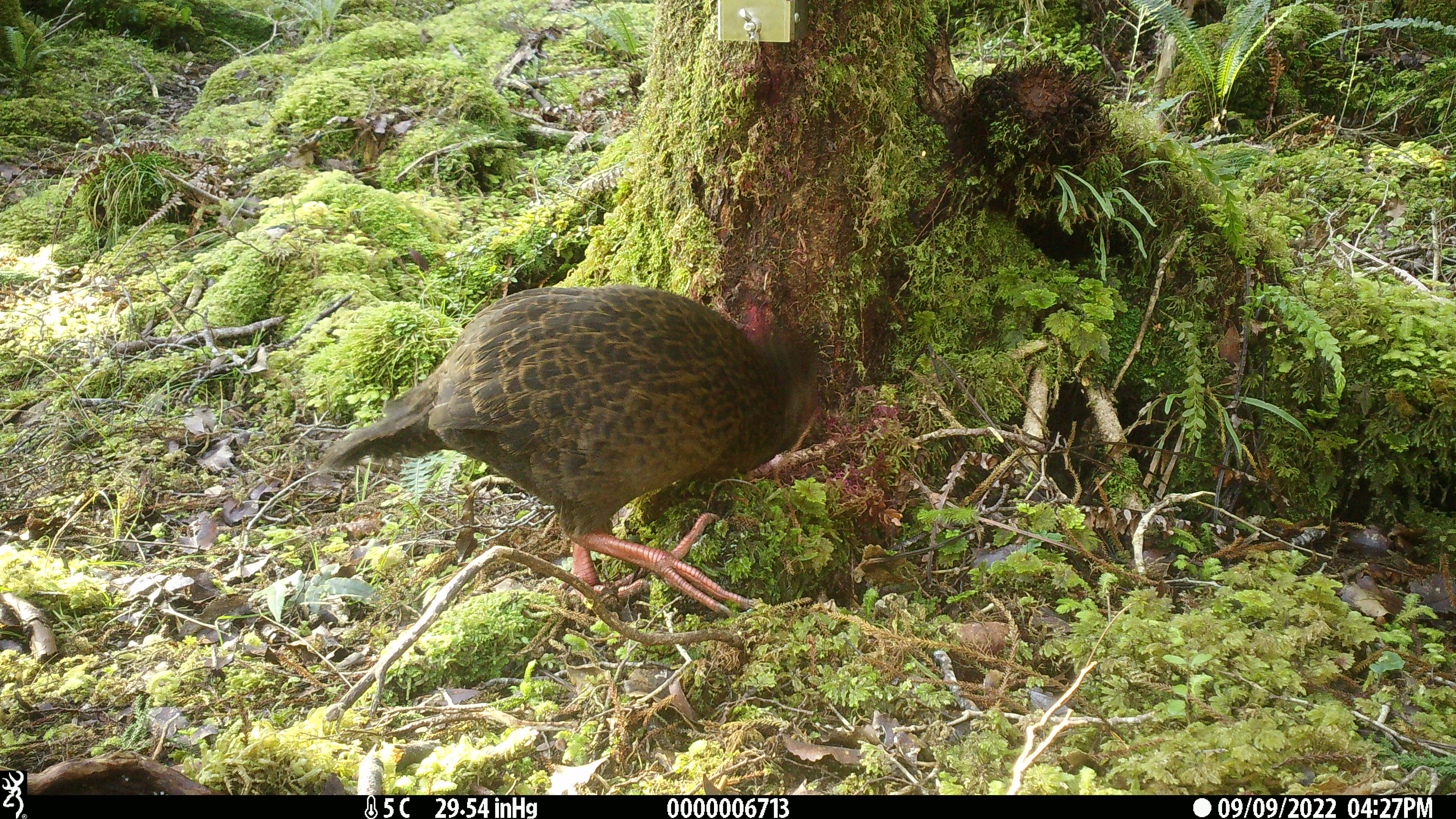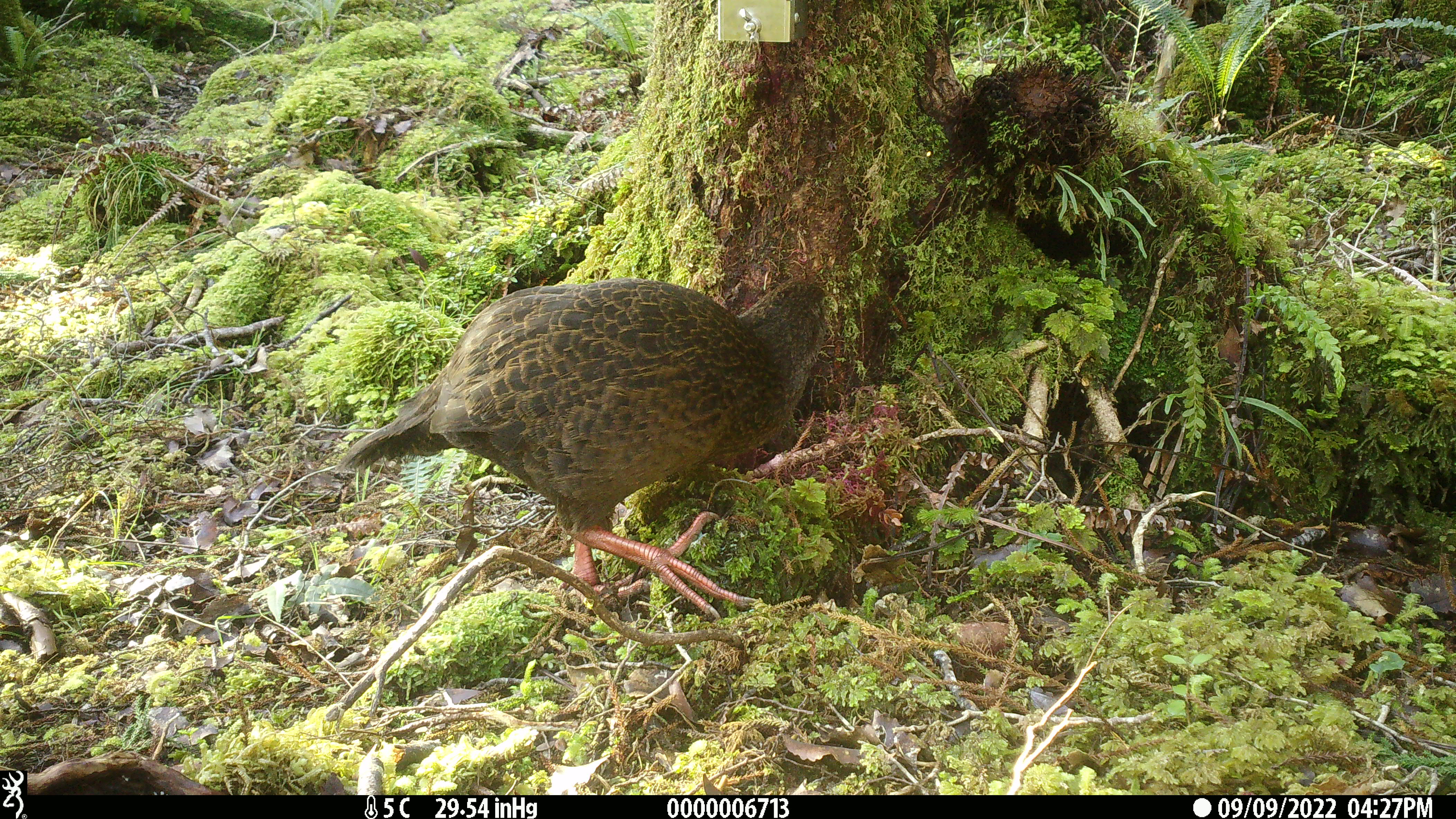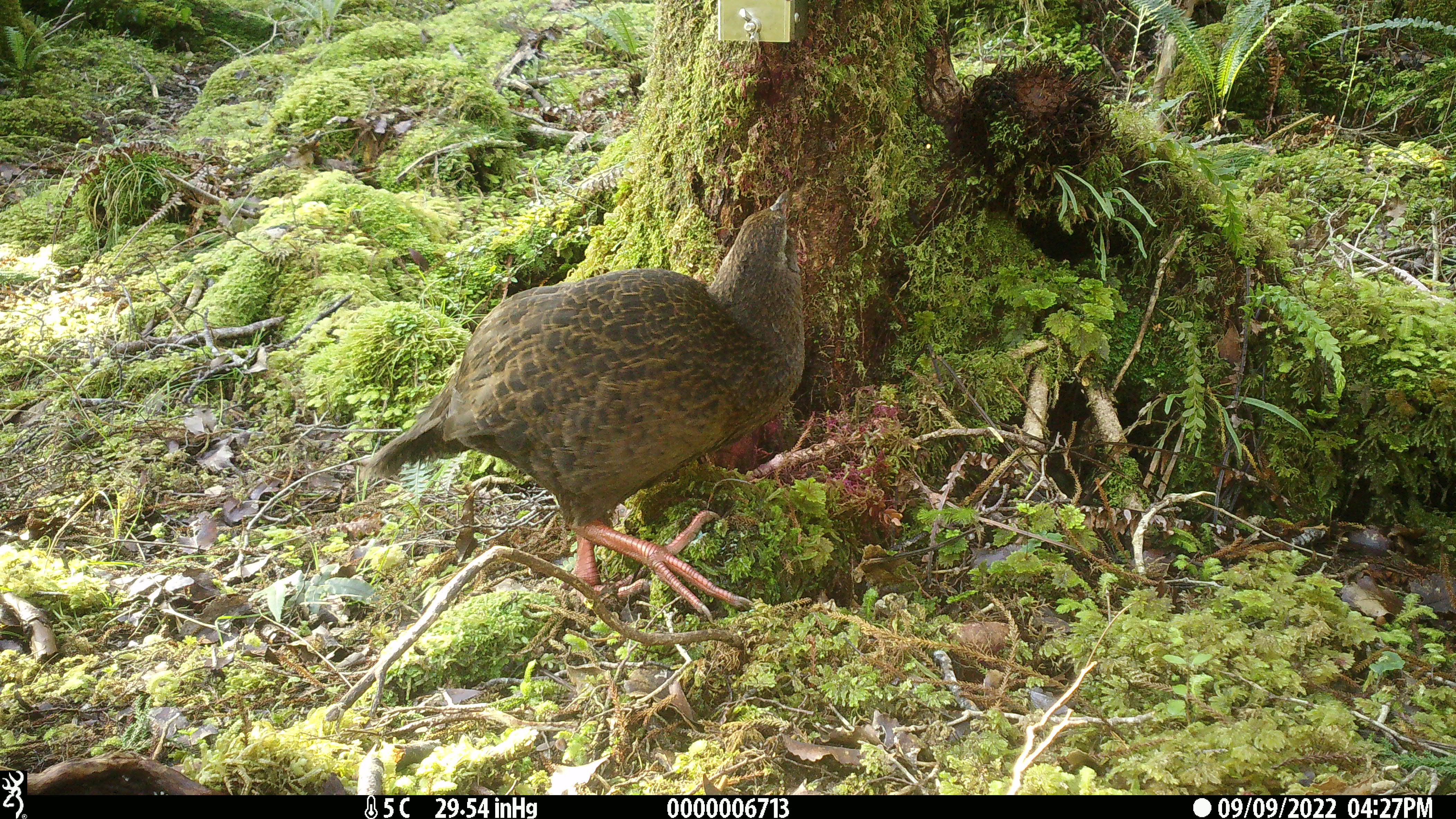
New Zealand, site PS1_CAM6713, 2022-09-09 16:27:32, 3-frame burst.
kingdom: Animalia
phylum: Chordata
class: Aves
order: Gruiformes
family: Rallidae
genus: Gallirallus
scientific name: Gallirallus australis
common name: weka